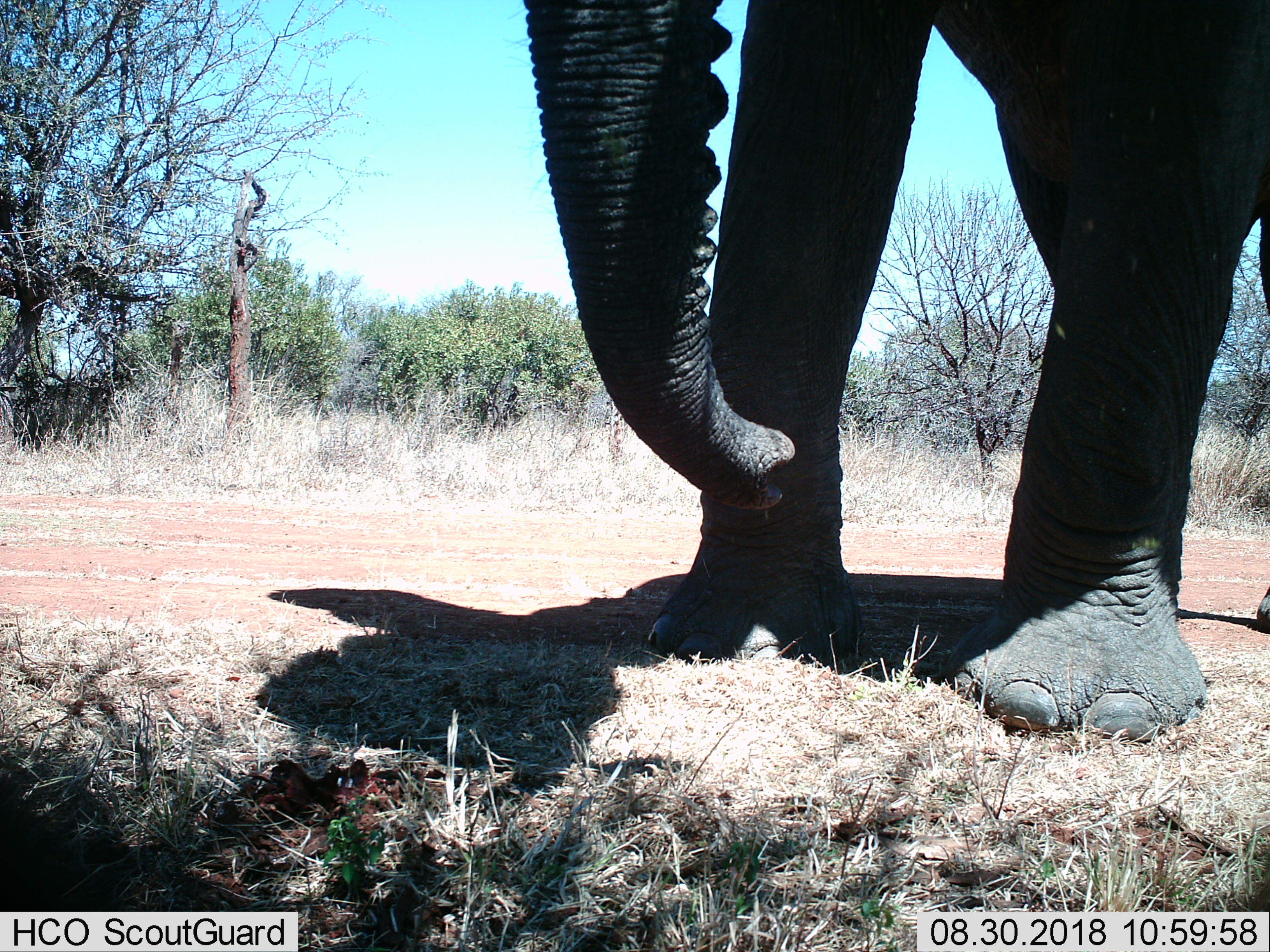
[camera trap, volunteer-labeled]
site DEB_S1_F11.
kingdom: Animalia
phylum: Chordata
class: Mammalia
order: Proboscidea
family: Elephantidae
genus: Loxodonta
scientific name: Loxodonta africana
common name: african bush elephant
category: elephant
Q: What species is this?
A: Elephant (african bush elephant) (Loxodonta africana).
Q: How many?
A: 1.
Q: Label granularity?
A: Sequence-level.